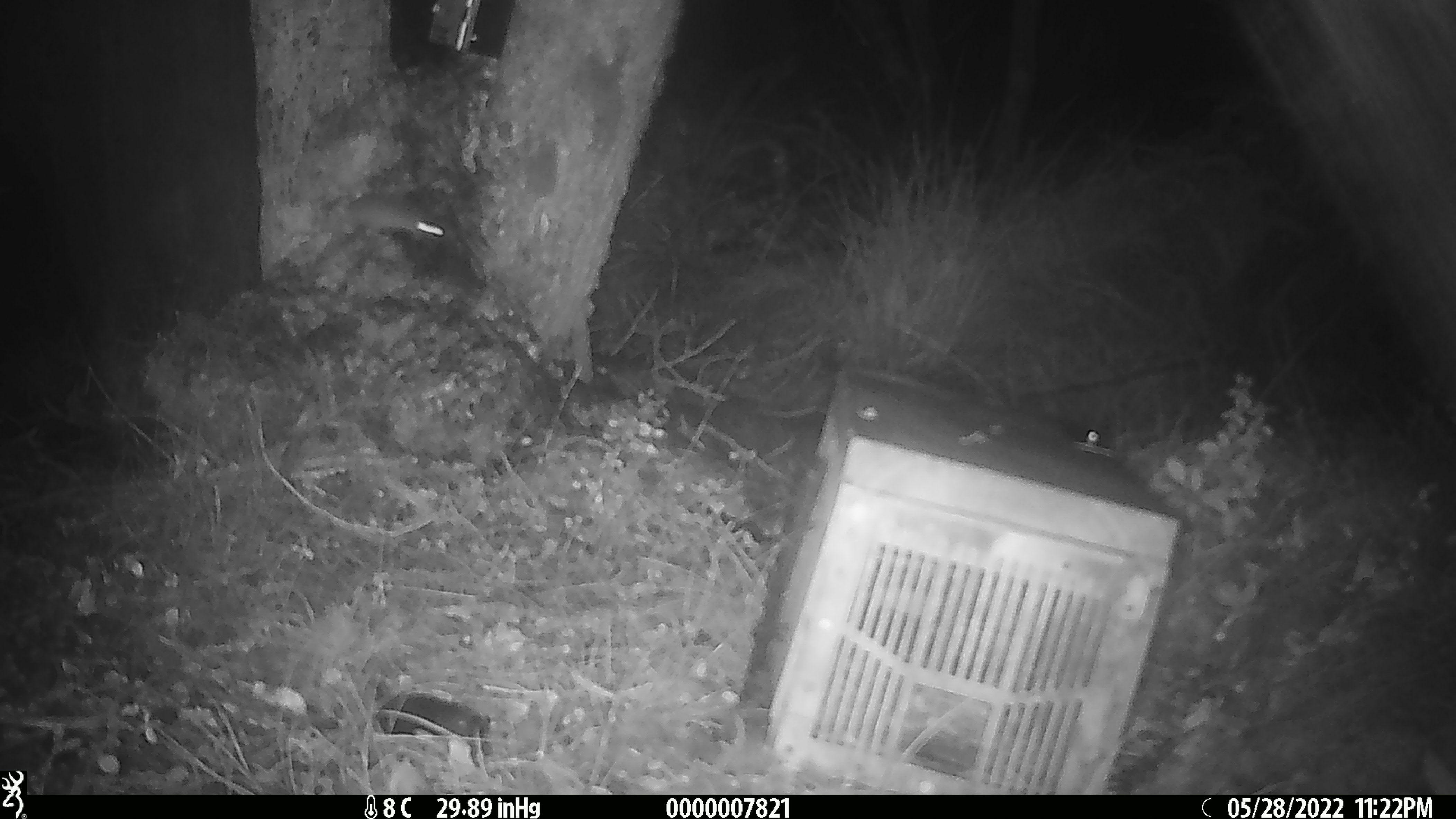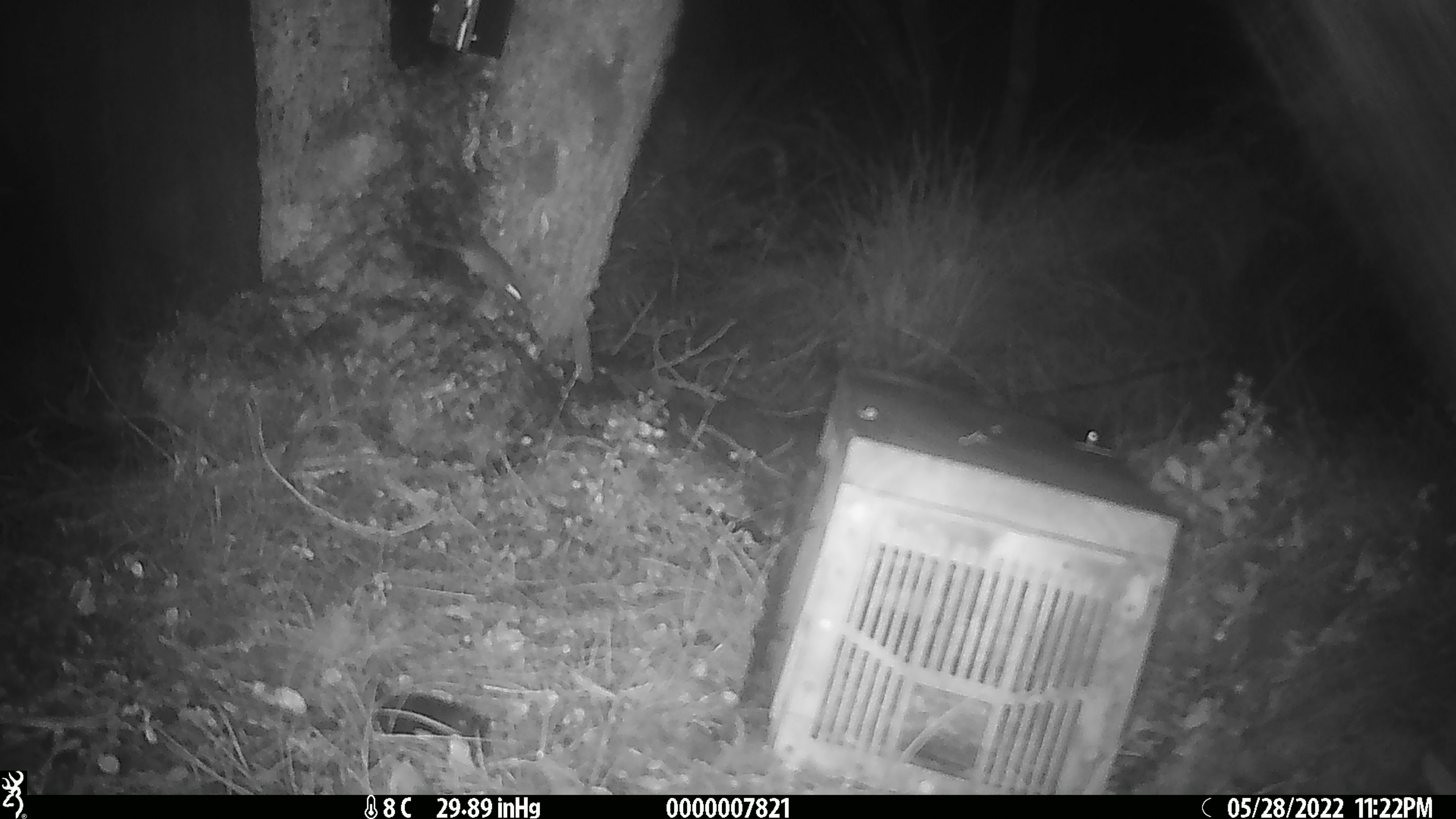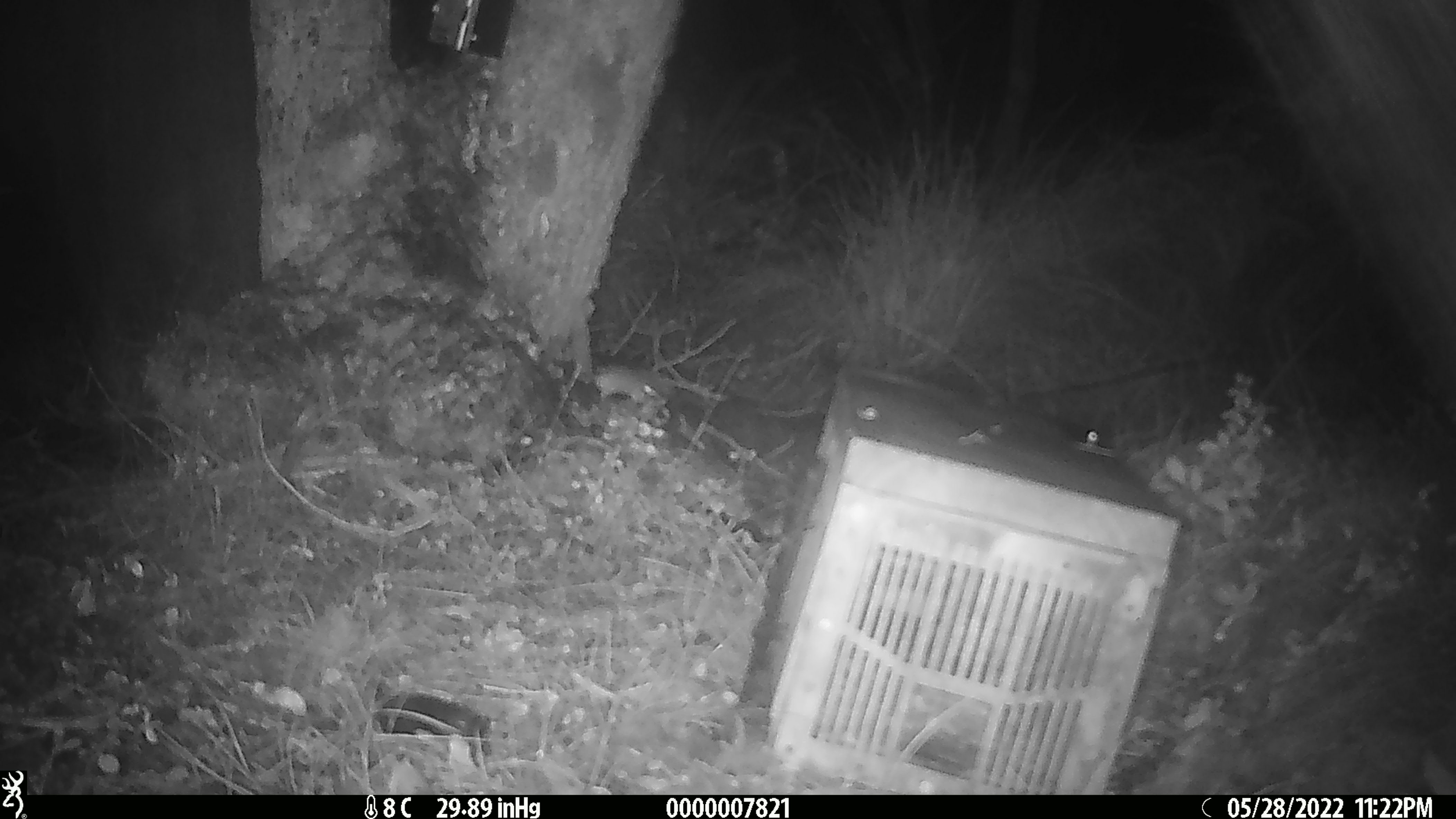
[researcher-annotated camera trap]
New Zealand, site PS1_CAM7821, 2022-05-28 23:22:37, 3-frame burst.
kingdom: Animalia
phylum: Chordata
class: Mammalia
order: Rodentia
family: Muridae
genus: Mus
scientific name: Mus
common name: mouse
Mouse (Mus).